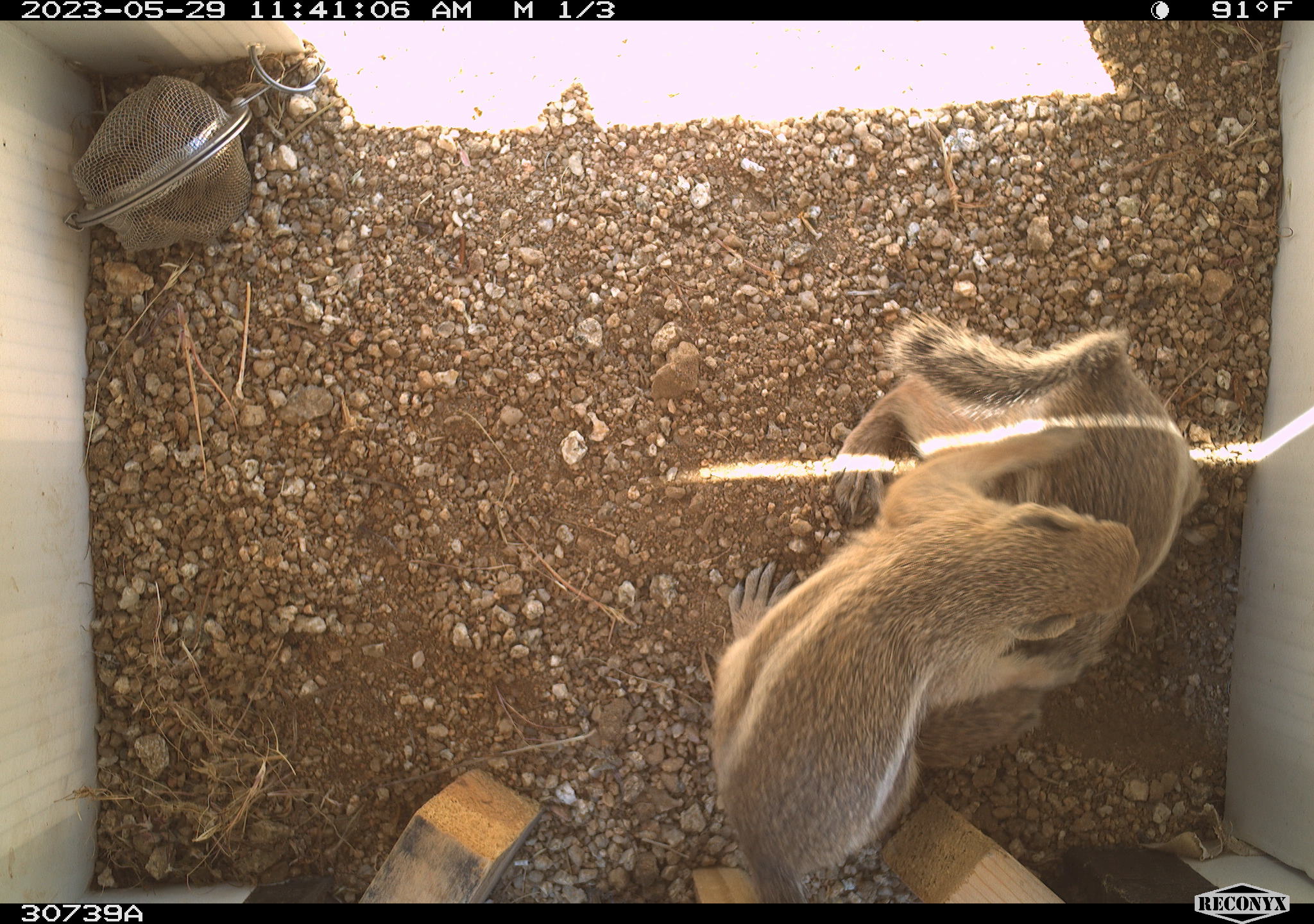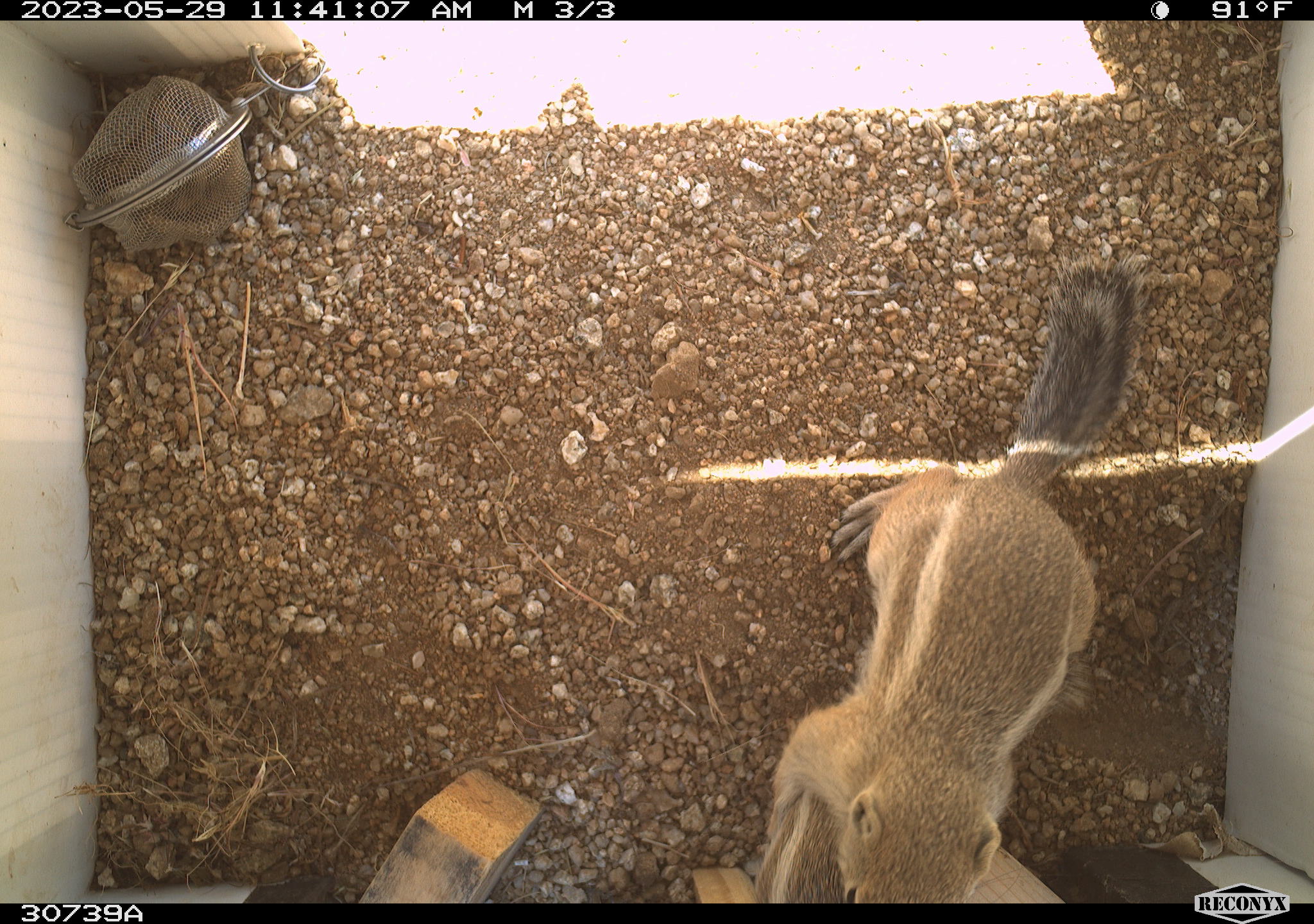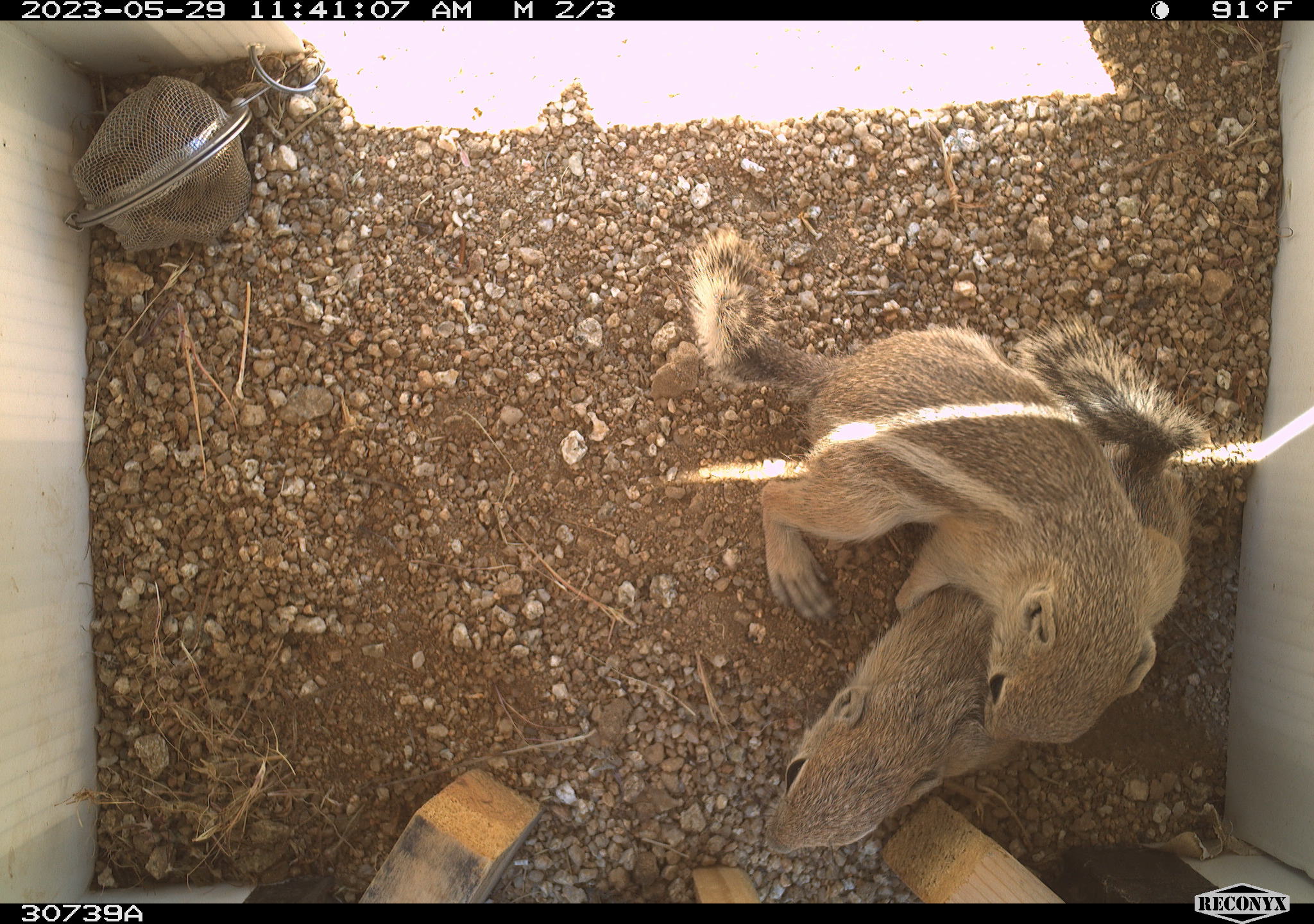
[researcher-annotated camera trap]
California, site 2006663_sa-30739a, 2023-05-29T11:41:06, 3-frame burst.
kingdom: Animalia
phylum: Chordata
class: Mammalia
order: Rodentia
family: Sciuridae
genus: Ammospermophilus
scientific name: Ammospermophilus leucurus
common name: white-tailed antelope squirrel